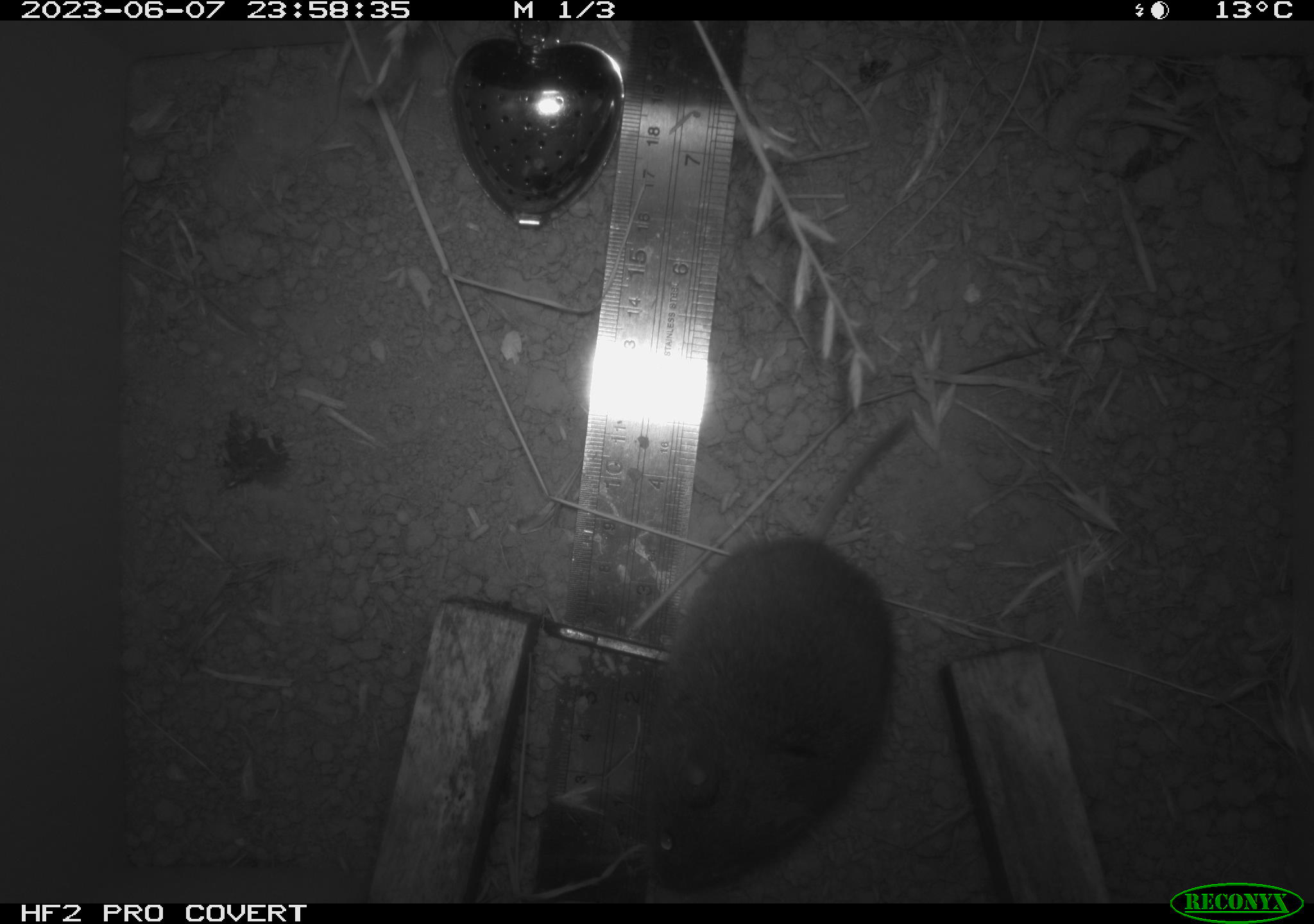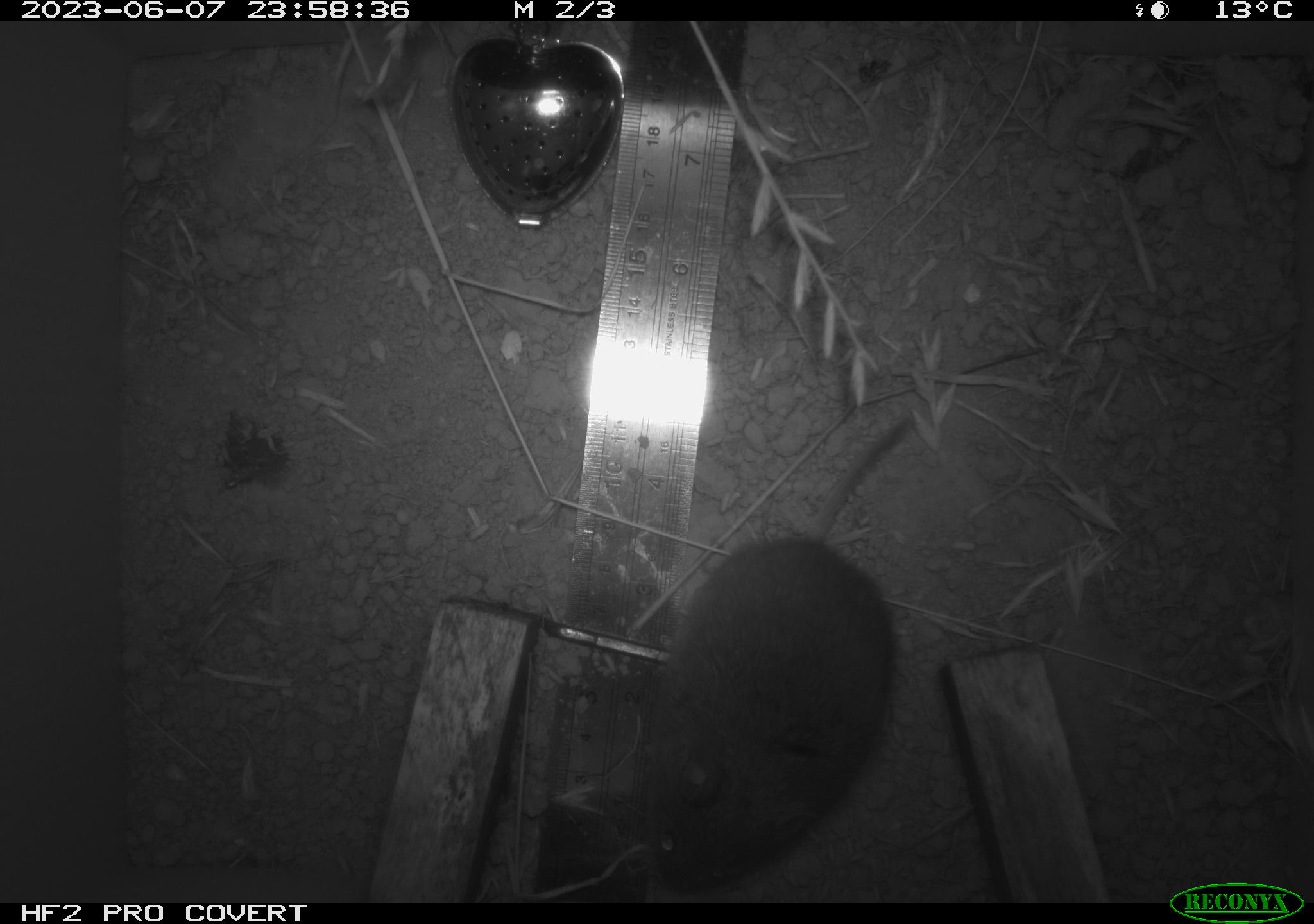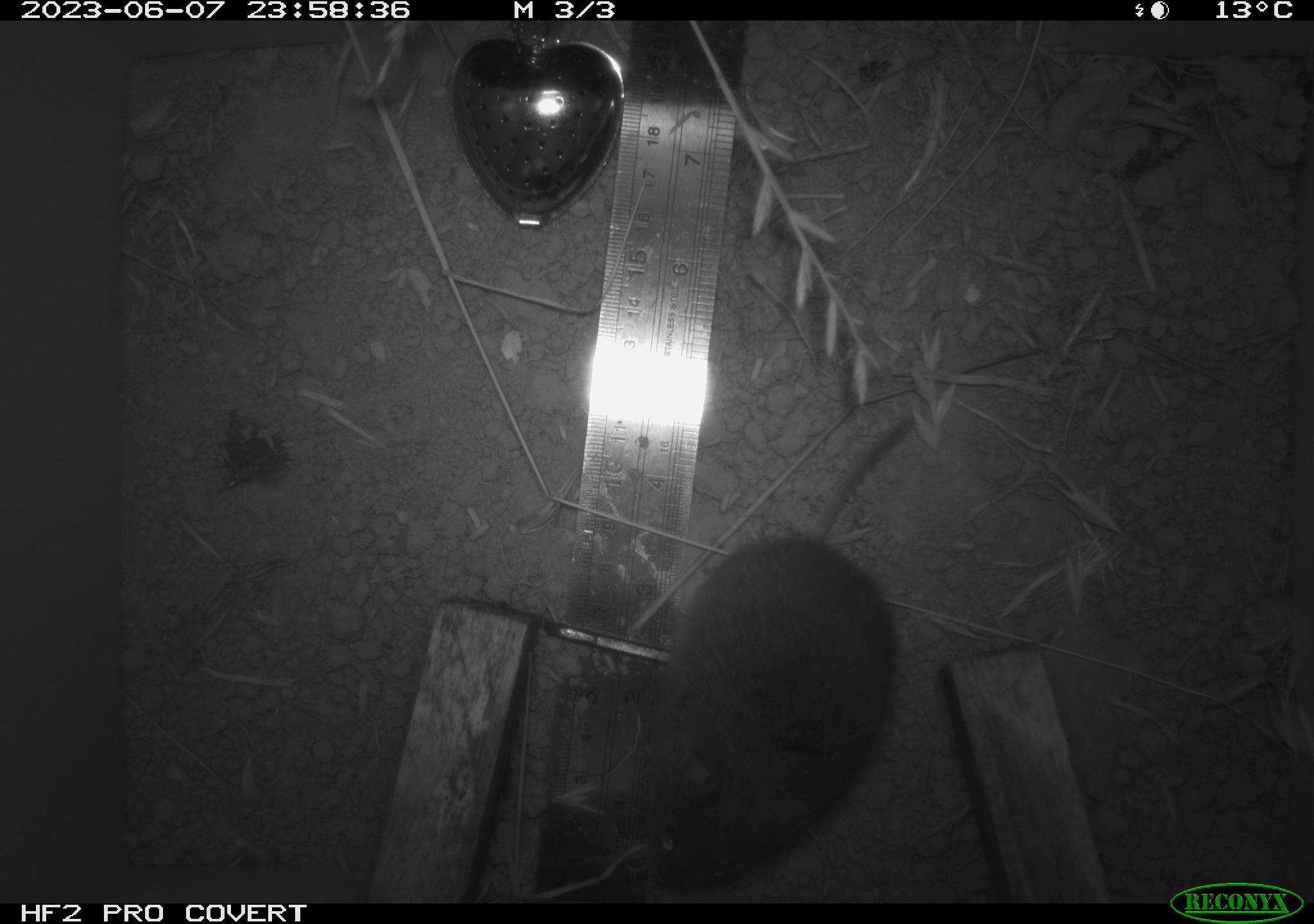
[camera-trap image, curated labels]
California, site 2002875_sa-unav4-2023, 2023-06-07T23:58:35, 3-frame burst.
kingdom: Animalia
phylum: Chordata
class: Mammalia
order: Rodentia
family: Cricetidae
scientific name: Arvicolinae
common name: voles, lemmings, and muskrats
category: arvicolinae subfamily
Arvicolinae subfamily (voles, lemmings, and muskrats) (Arvicolinae).